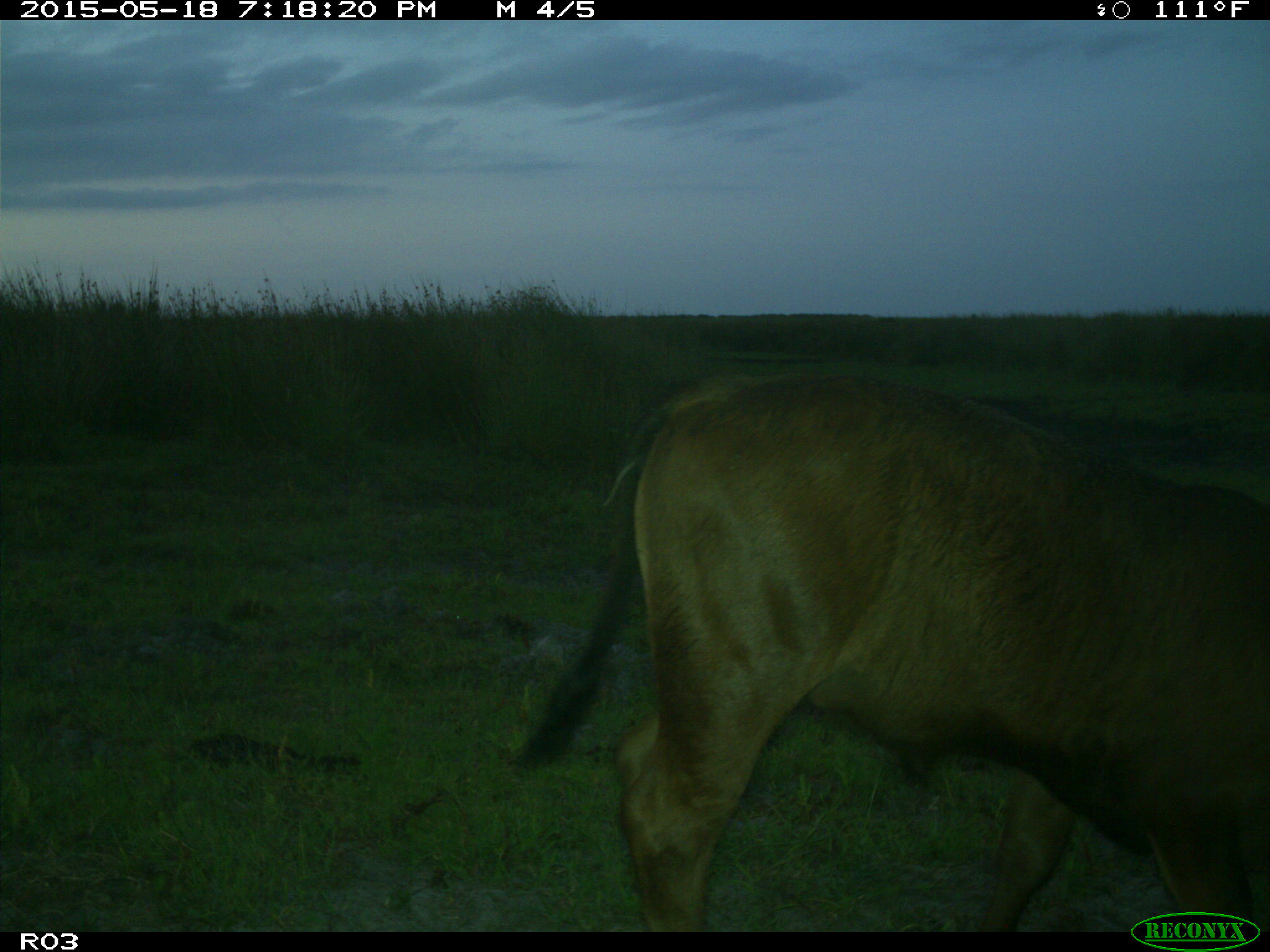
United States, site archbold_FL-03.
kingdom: Animalia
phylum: Chordata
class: Mammalia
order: Artiodactyla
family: Bovidae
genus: Bos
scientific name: Bos taurus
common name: domestic cow